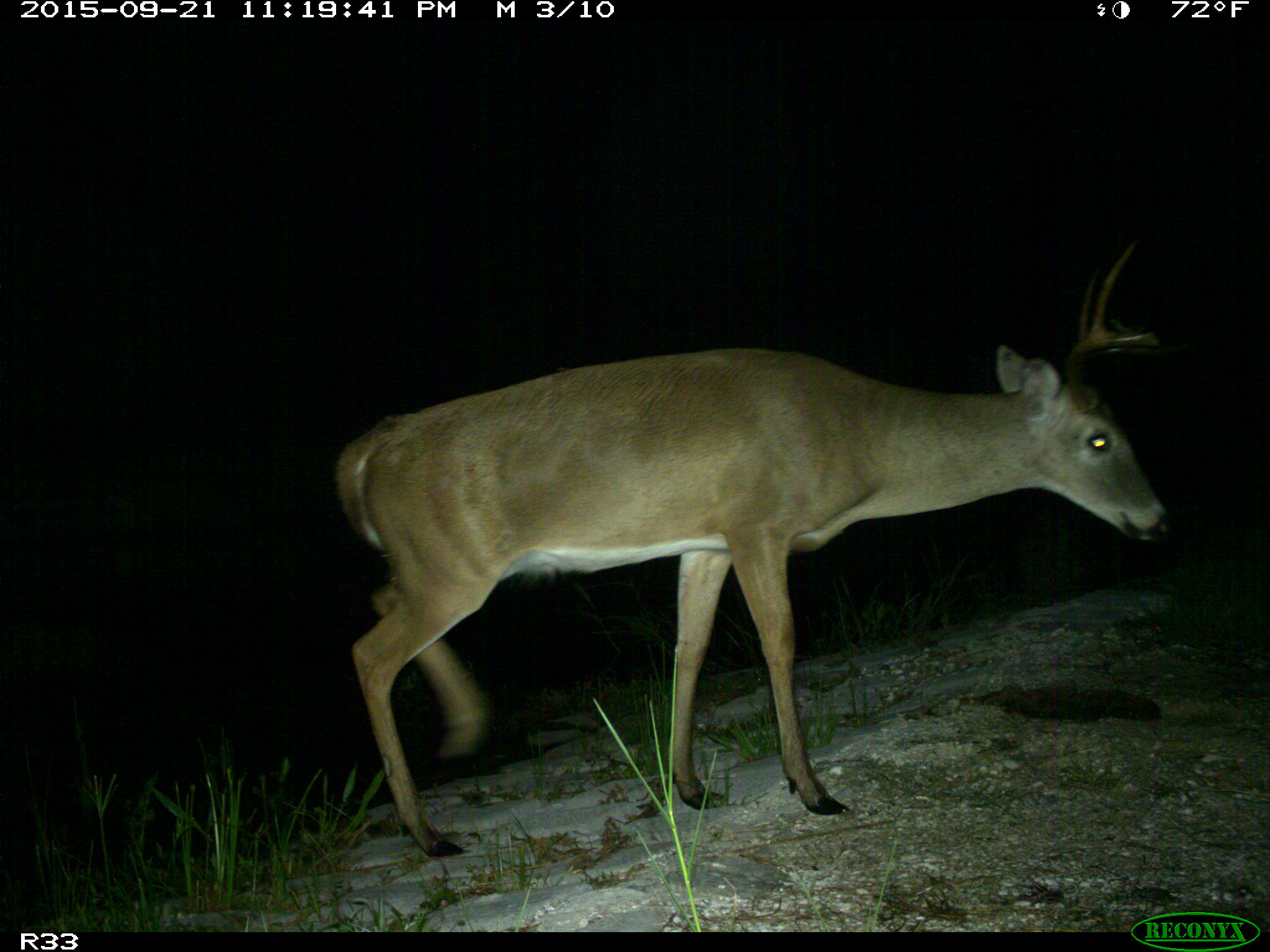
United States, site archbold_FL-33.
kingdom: Animalia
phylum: Chordata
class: Mammalia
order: Artiodactyla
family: Cervidae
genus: Odocoileus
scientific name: Odocoileus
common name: deer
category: unidentified deer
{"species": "unidentified deer (deer) (Odocoileus)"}